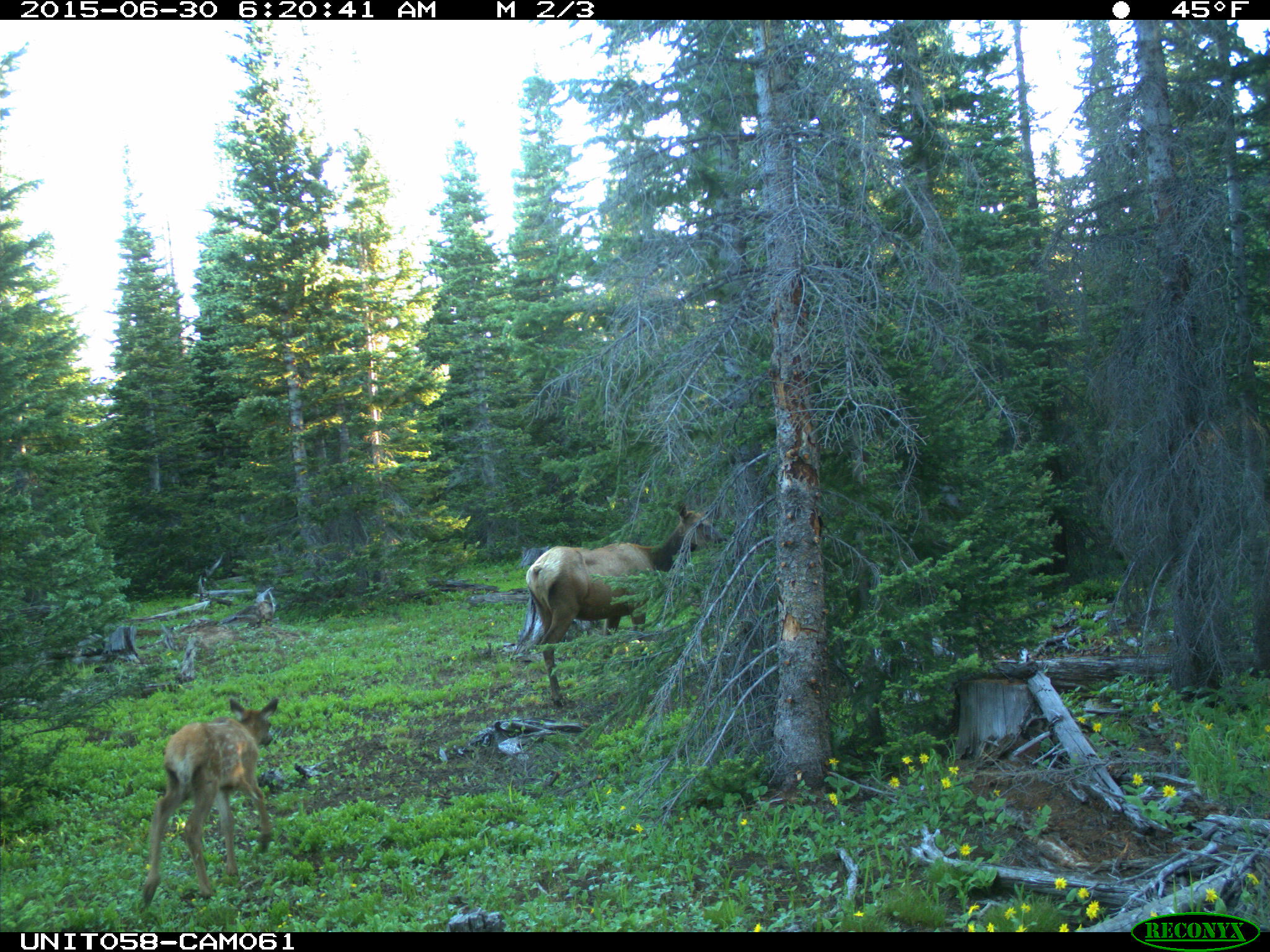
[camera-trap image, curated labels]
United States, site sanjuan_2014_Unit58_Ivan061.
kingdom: Animalia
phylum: Chordata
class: Mammalia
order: Artiodactyla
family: Cervidae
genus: Cervus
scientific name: Cervus elaphus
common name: red deer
Cervus elaphus (red deer).